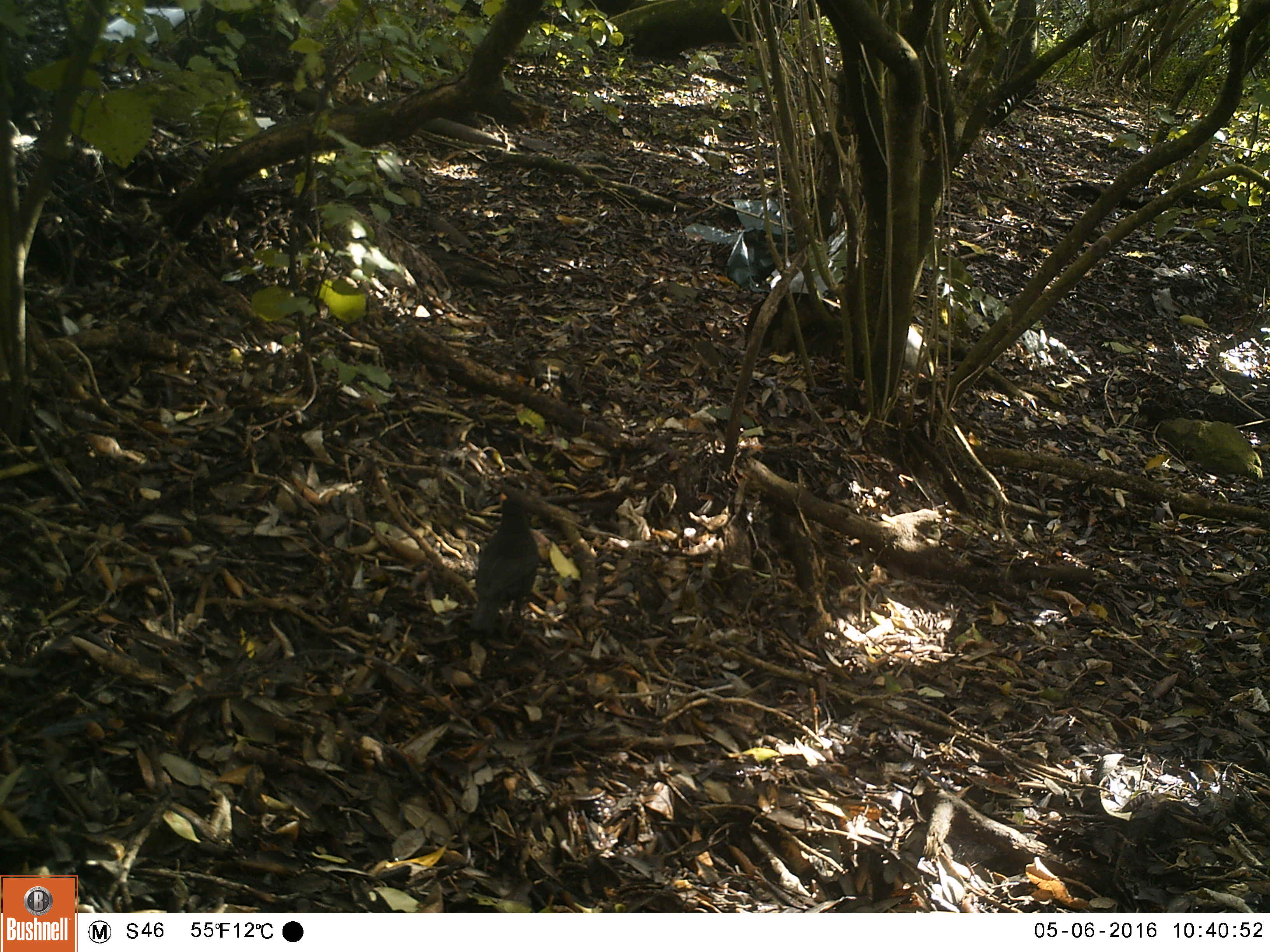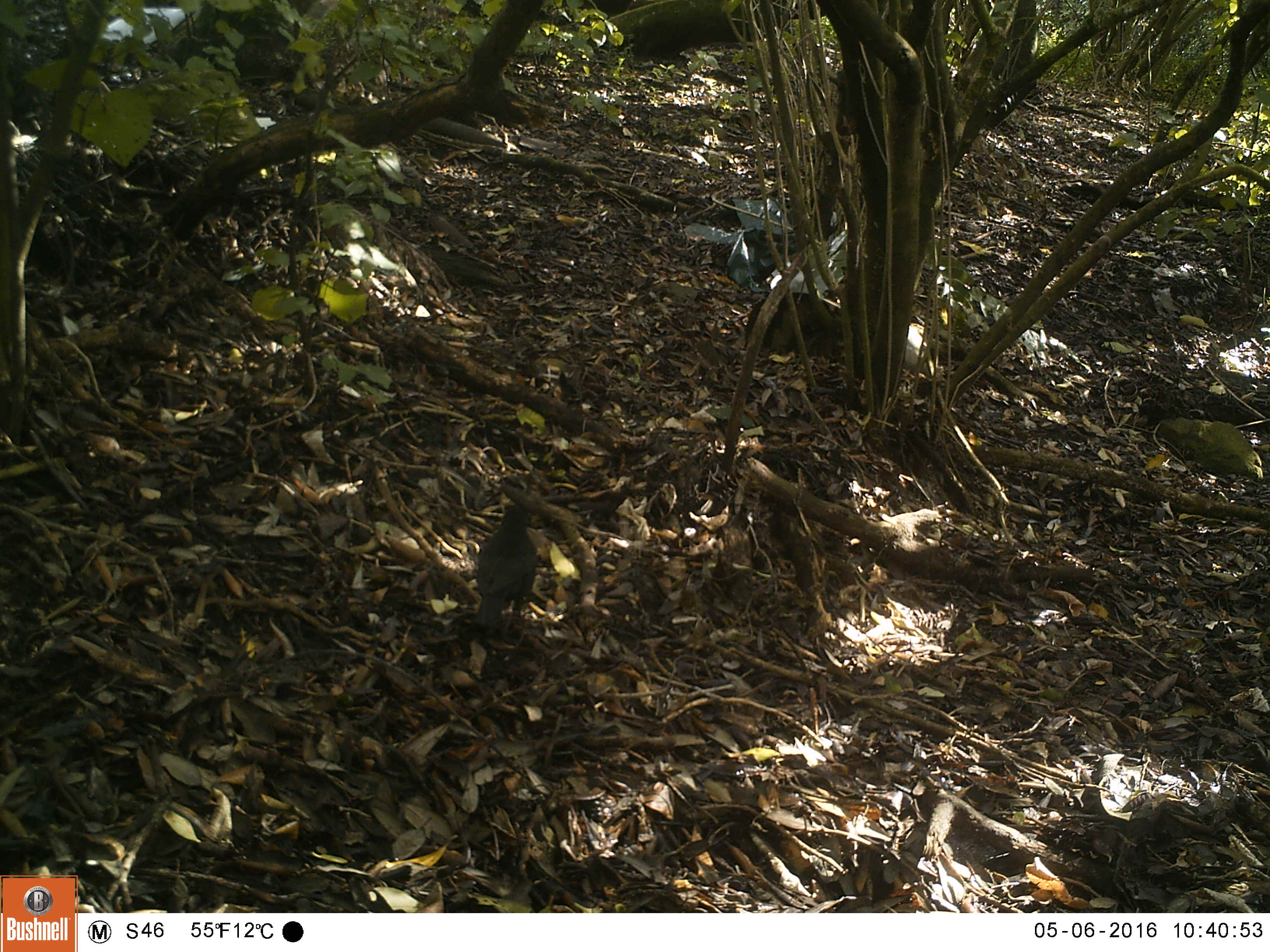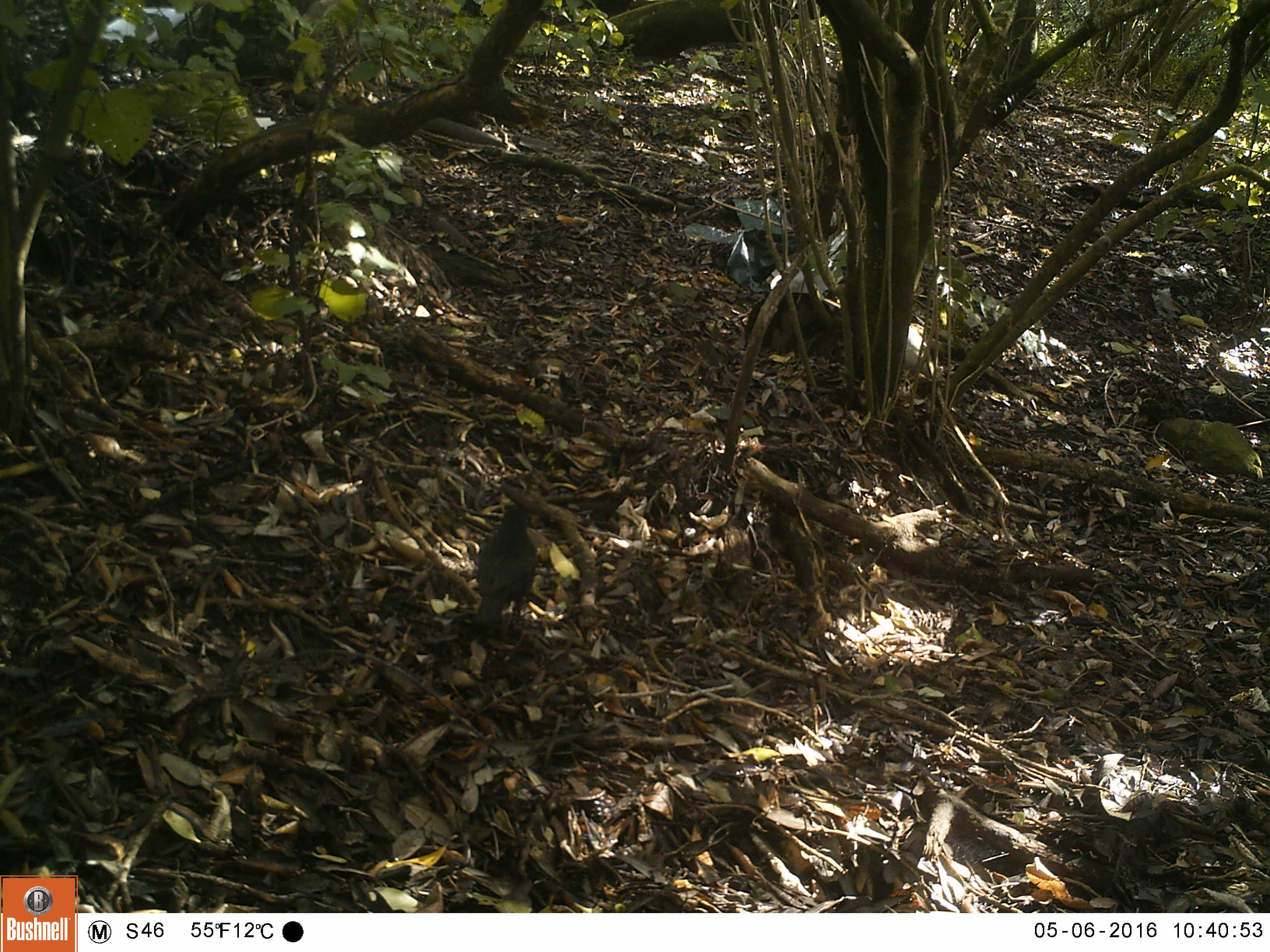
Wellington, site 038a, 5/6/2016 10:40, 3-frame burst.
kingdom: Animalia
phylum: Chordata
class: Aves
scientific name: Aves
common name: bird